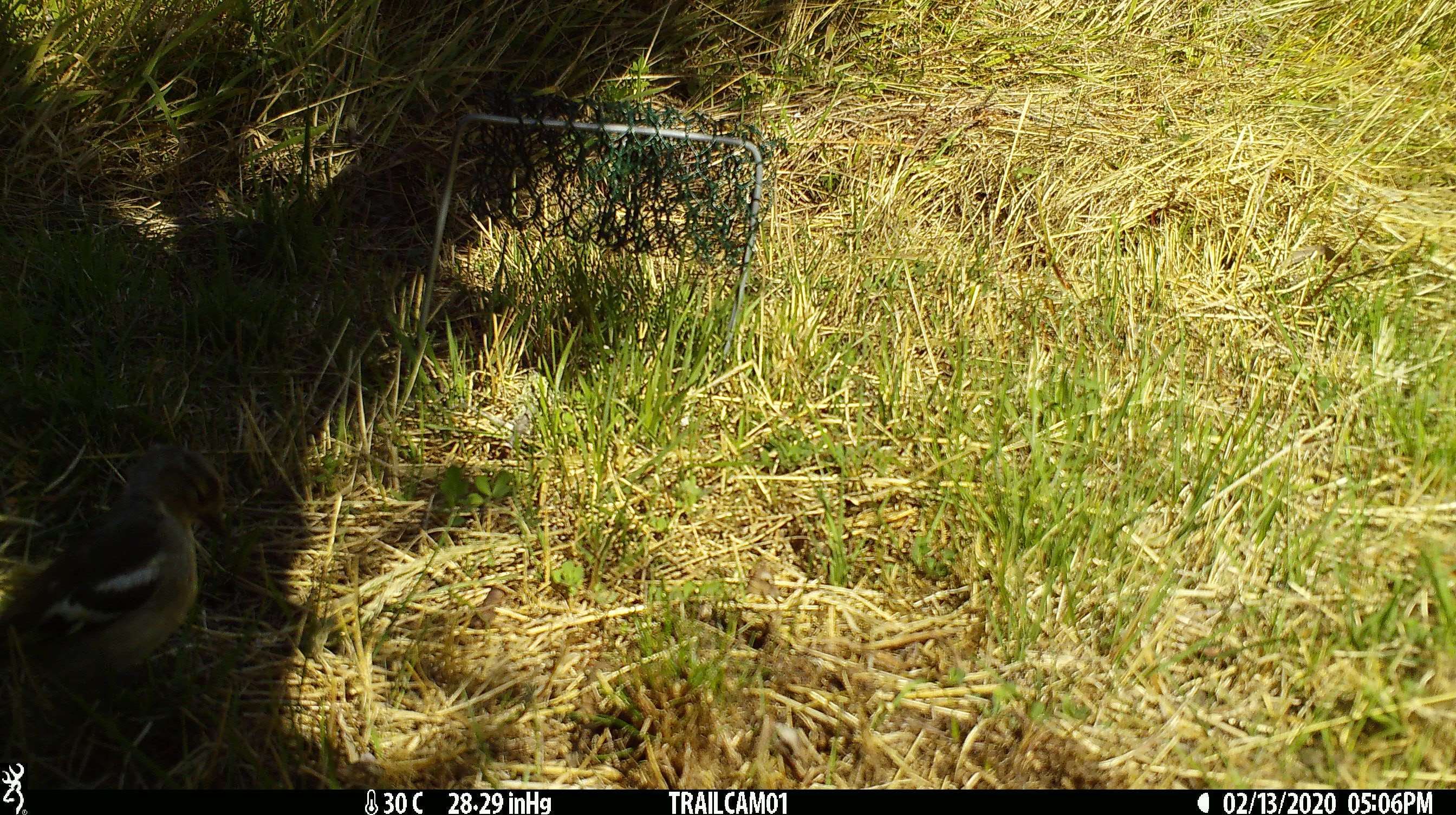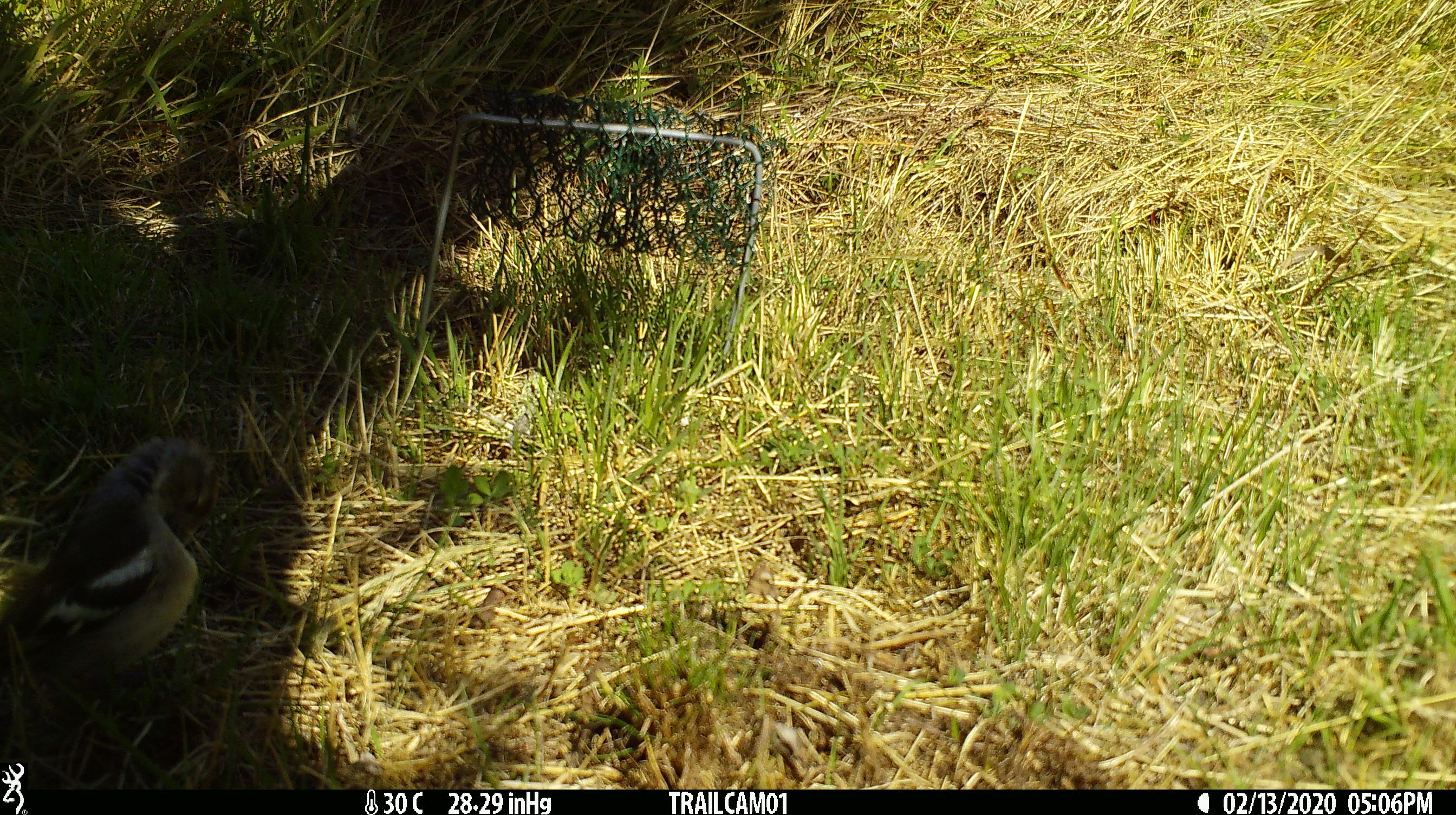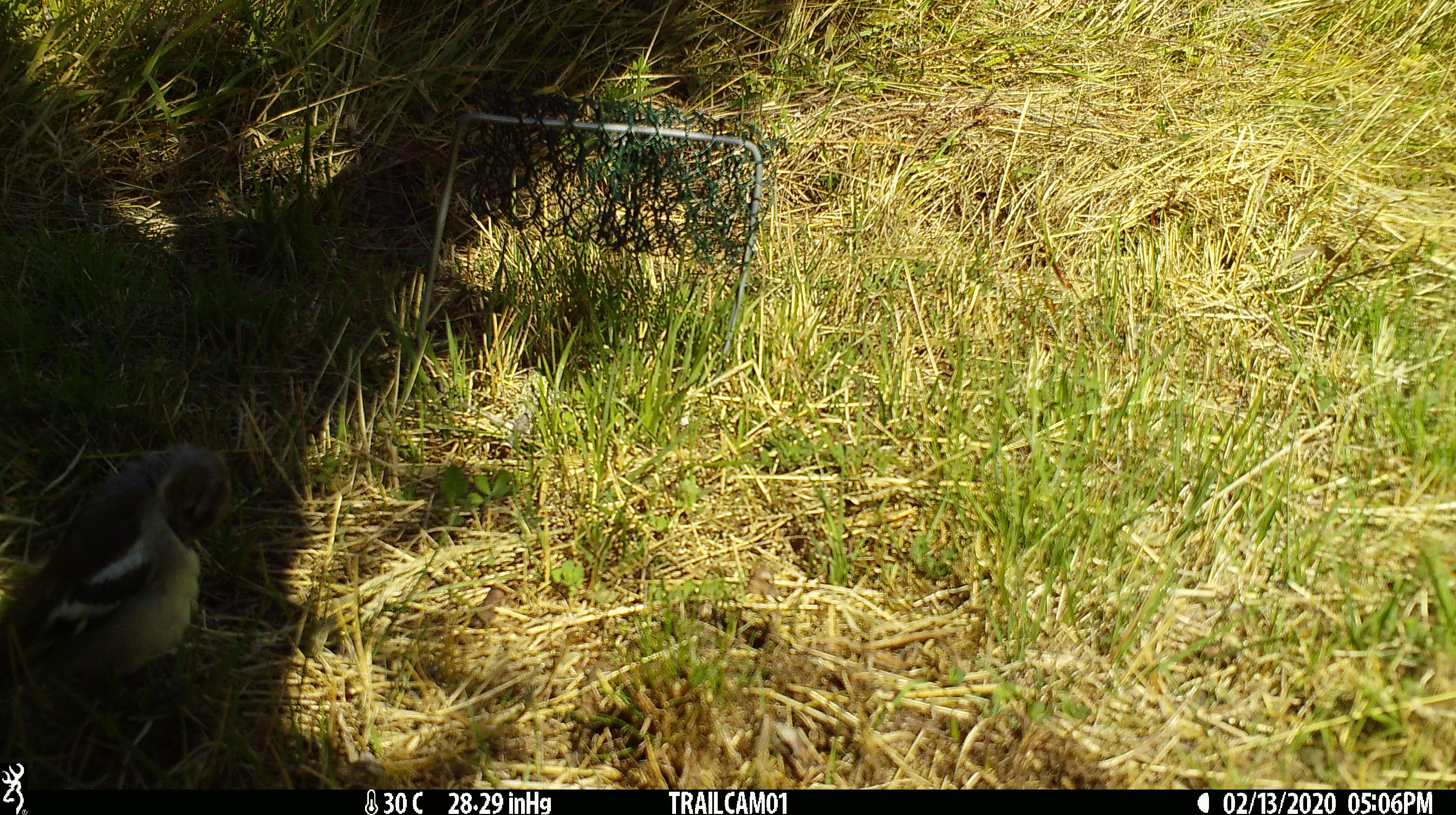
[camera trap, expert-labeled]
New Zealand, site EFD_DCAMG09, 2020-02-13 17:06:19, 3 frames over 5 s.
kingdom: Animalia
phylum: Chordata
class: Aves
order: Passeriformes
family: Fringillidae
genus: Fringilla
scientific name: Fringilla coelebs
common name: common chaffinch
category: chaffinch